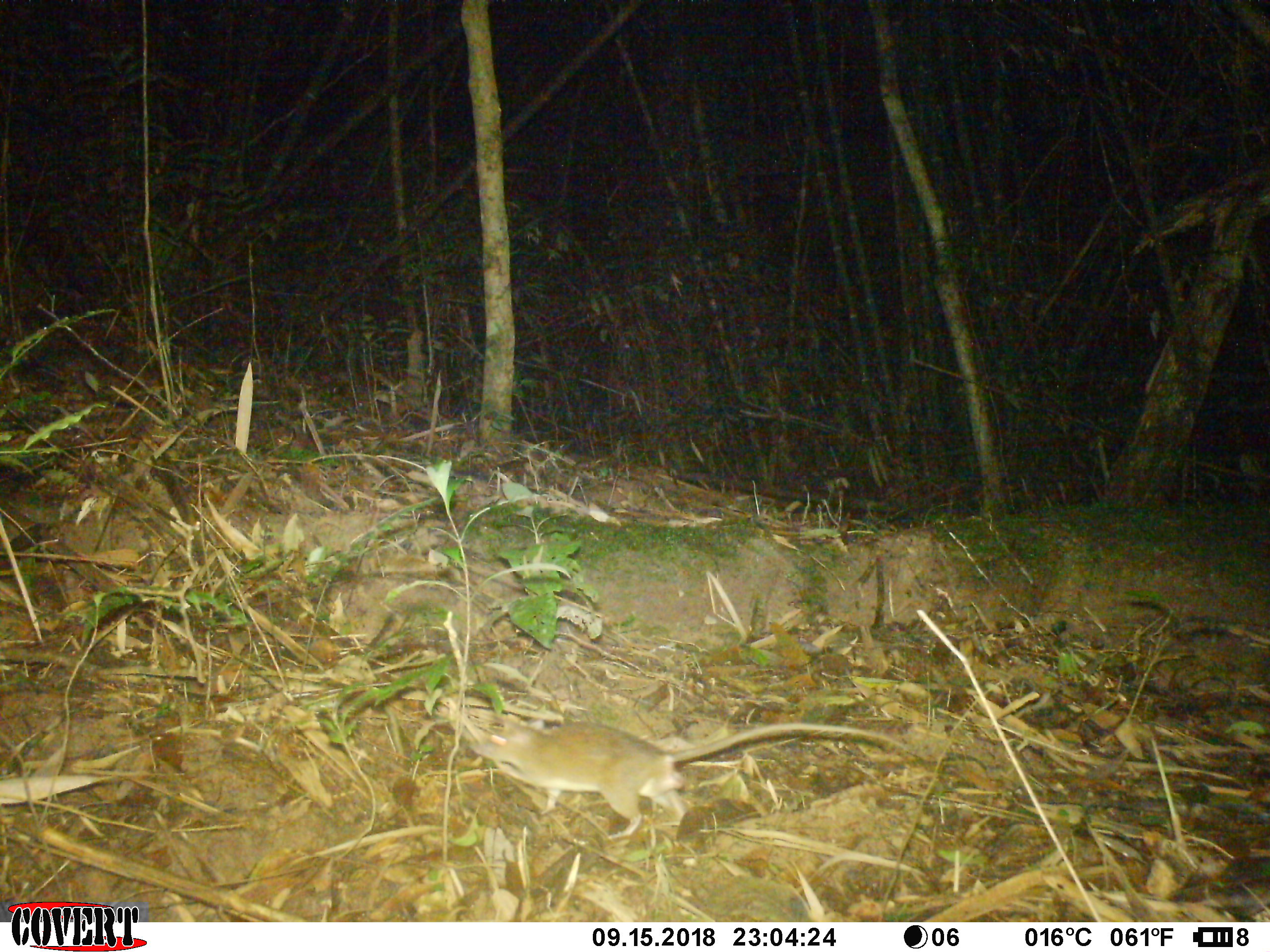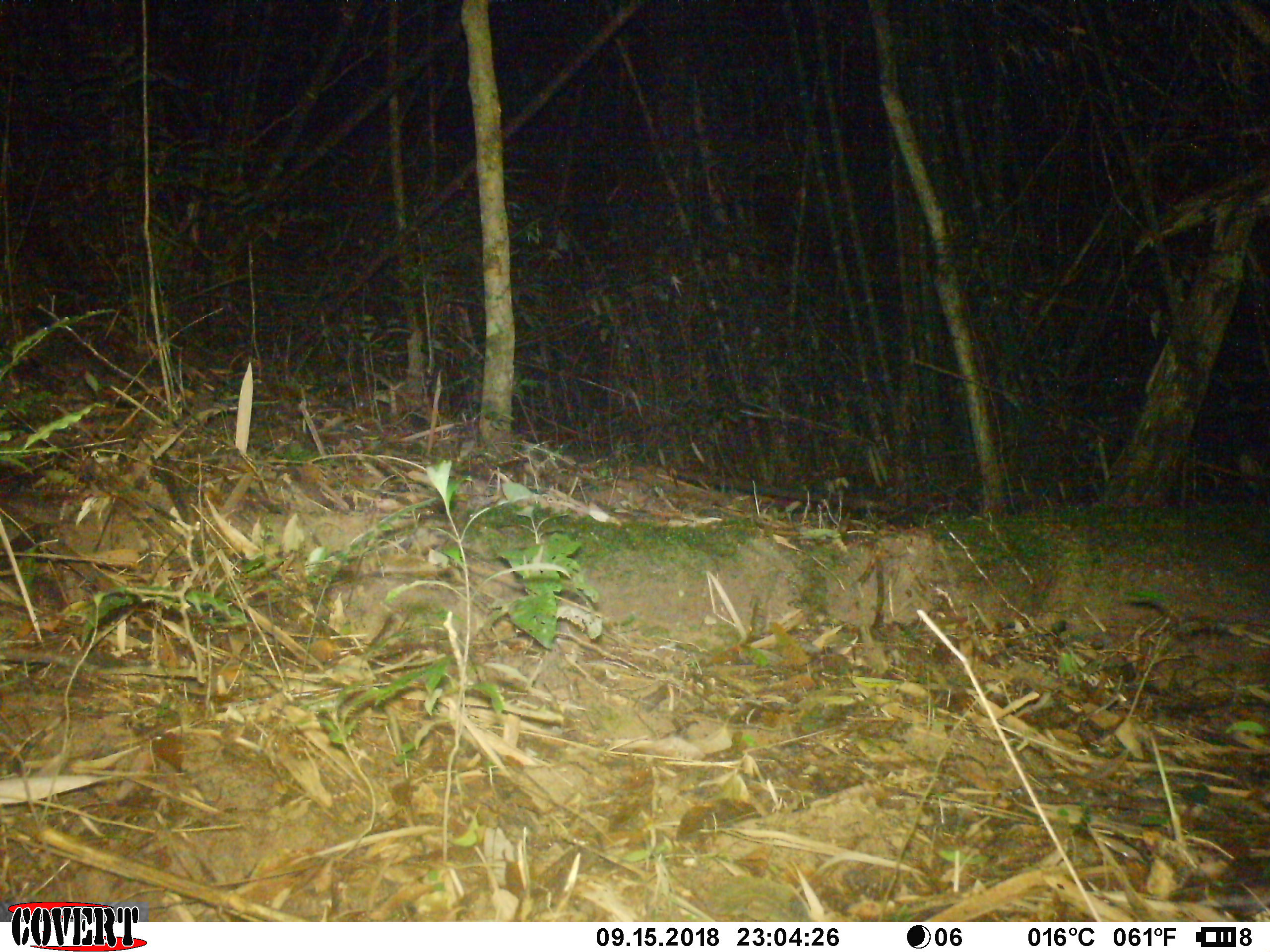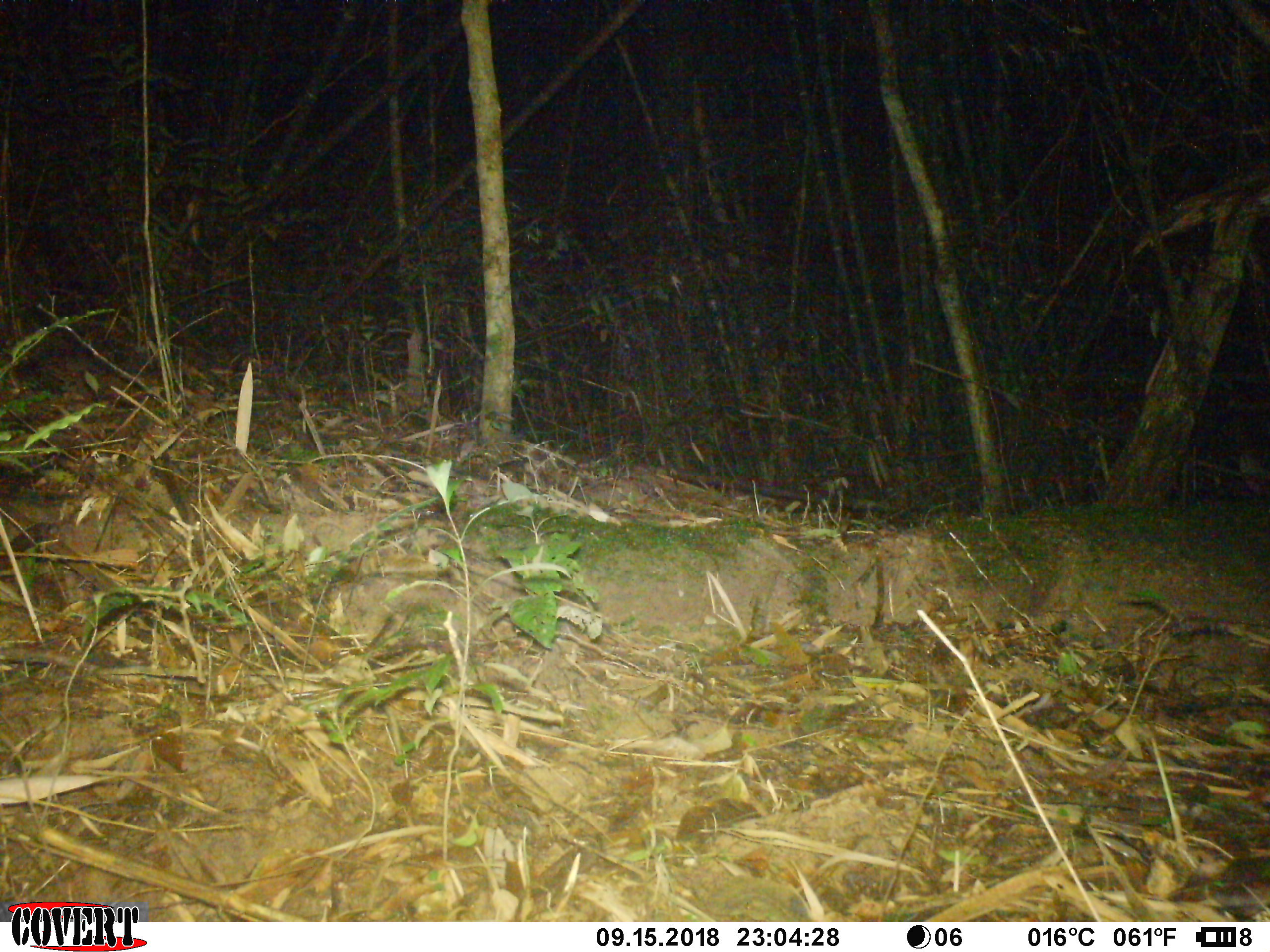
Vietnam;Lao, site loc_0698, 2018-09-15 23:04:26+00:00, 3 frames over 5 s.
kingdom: Animalia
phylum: Chordata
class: Mammalia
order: Rodentia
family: Muridae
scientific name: Muridae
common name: old-world mice and rats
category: unidentified murid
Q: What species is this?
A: Unidentified murid (old-world mice and rats) (Muridae).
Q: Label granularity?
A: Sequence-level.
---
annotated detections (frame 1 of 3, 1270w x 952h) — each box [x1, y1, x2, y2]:
unidentified murid: [468, 718, 906, 839]